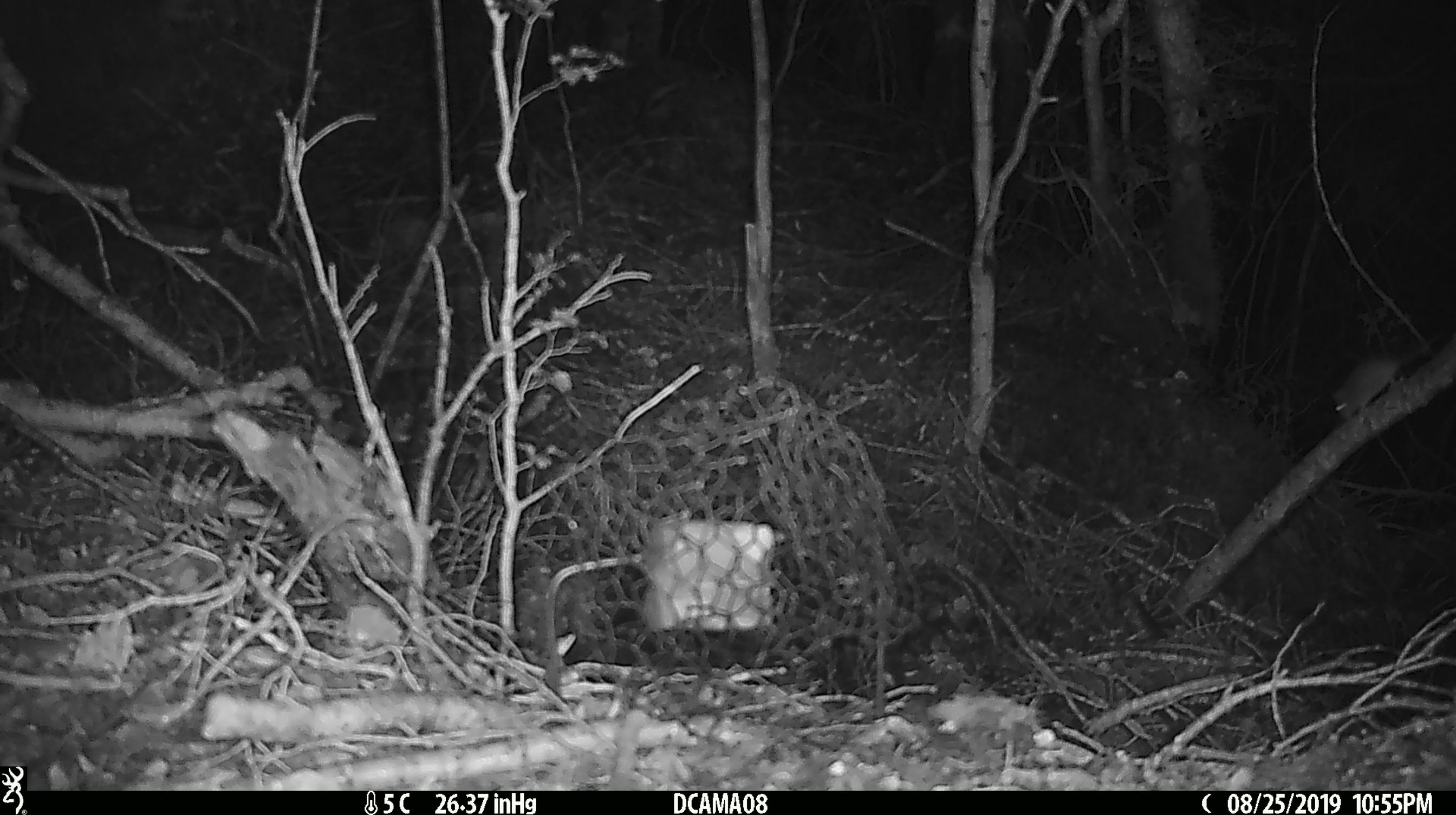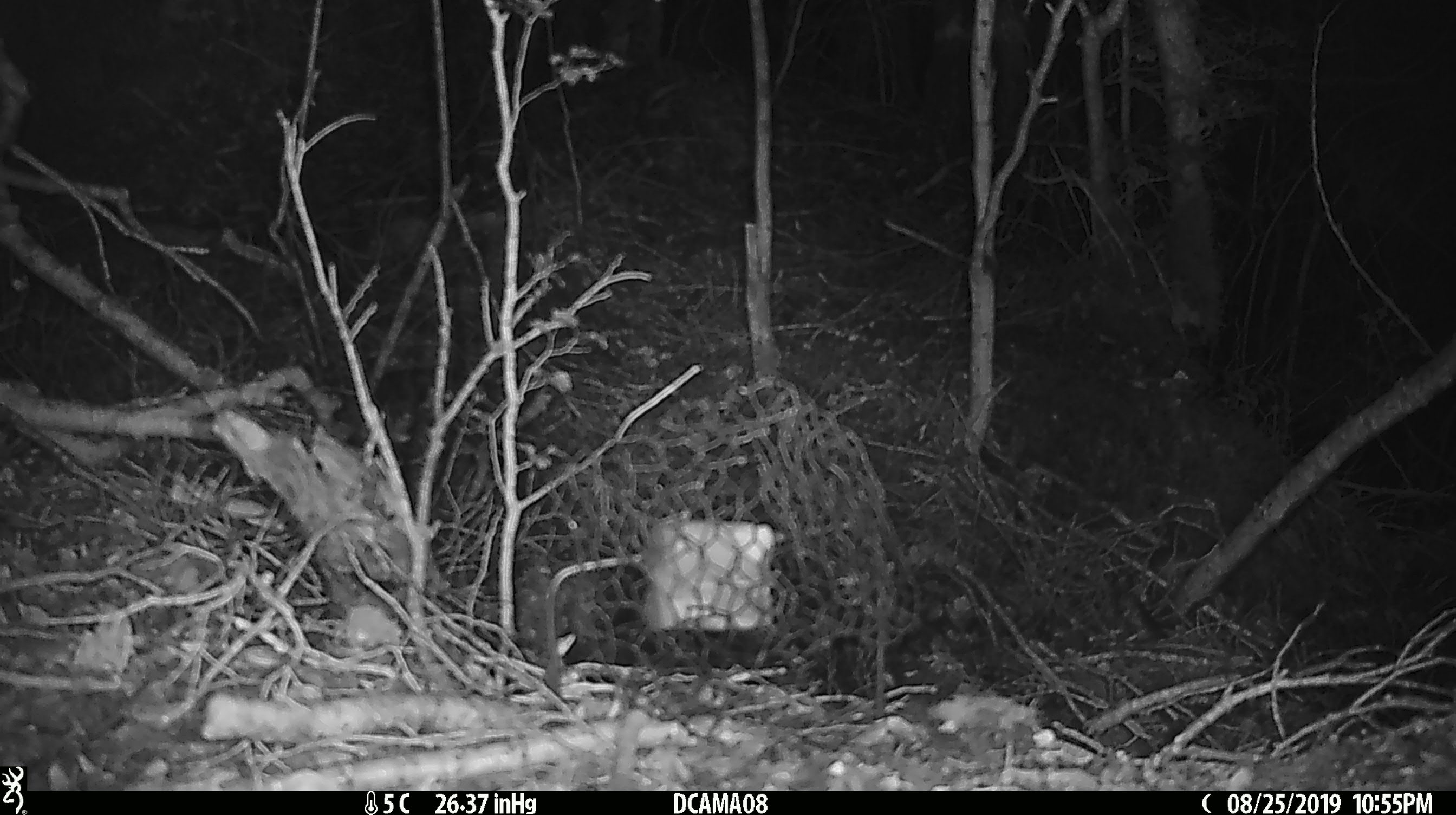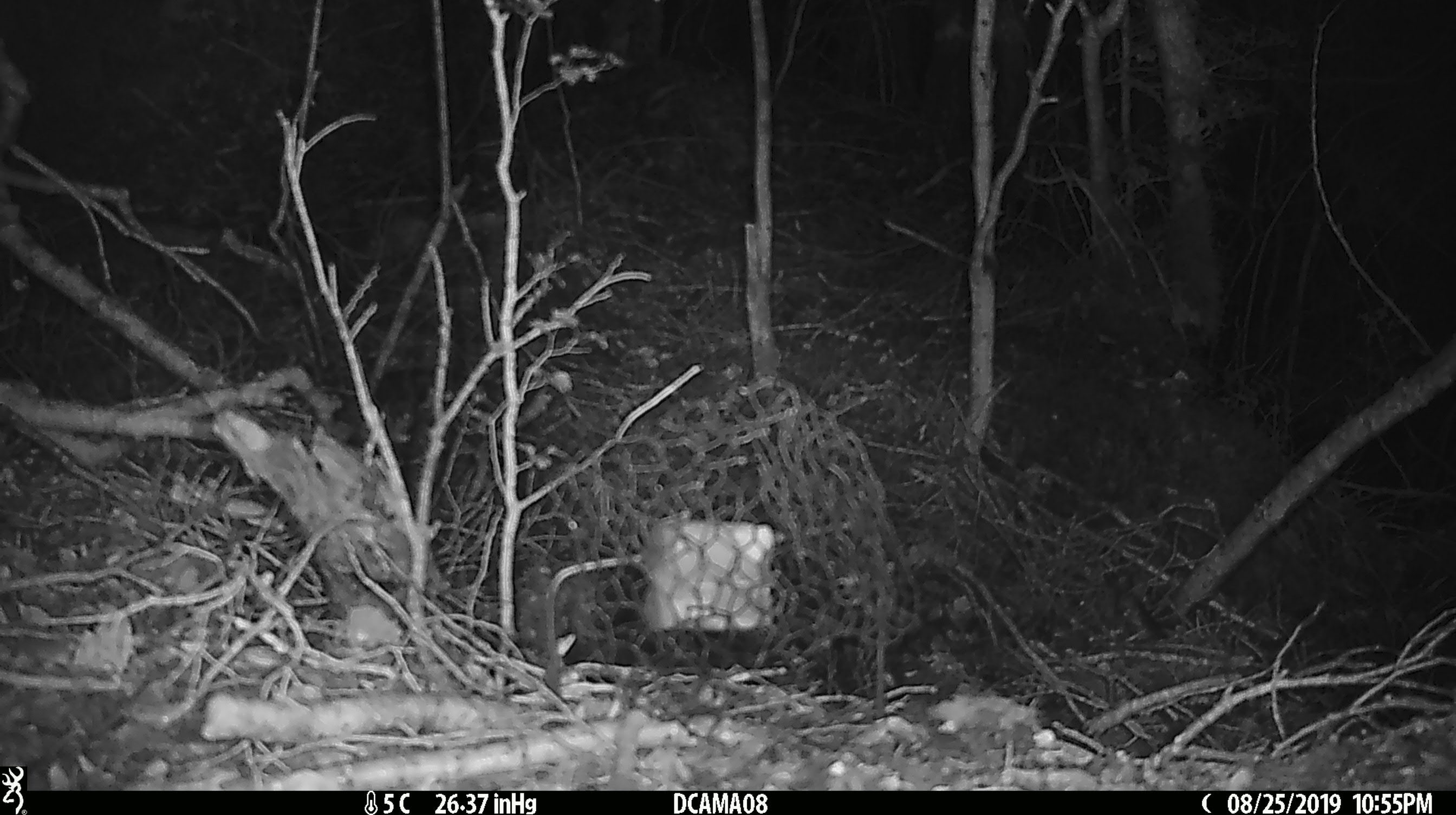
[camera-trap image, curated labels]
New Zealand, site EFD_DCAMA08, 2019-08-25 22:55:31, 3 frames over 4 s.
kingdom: Animalia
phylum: Chordata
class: Mammalia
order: Rodentia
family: Muridae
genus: Mus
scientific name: Mus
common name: mouse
Mouse (Mus).